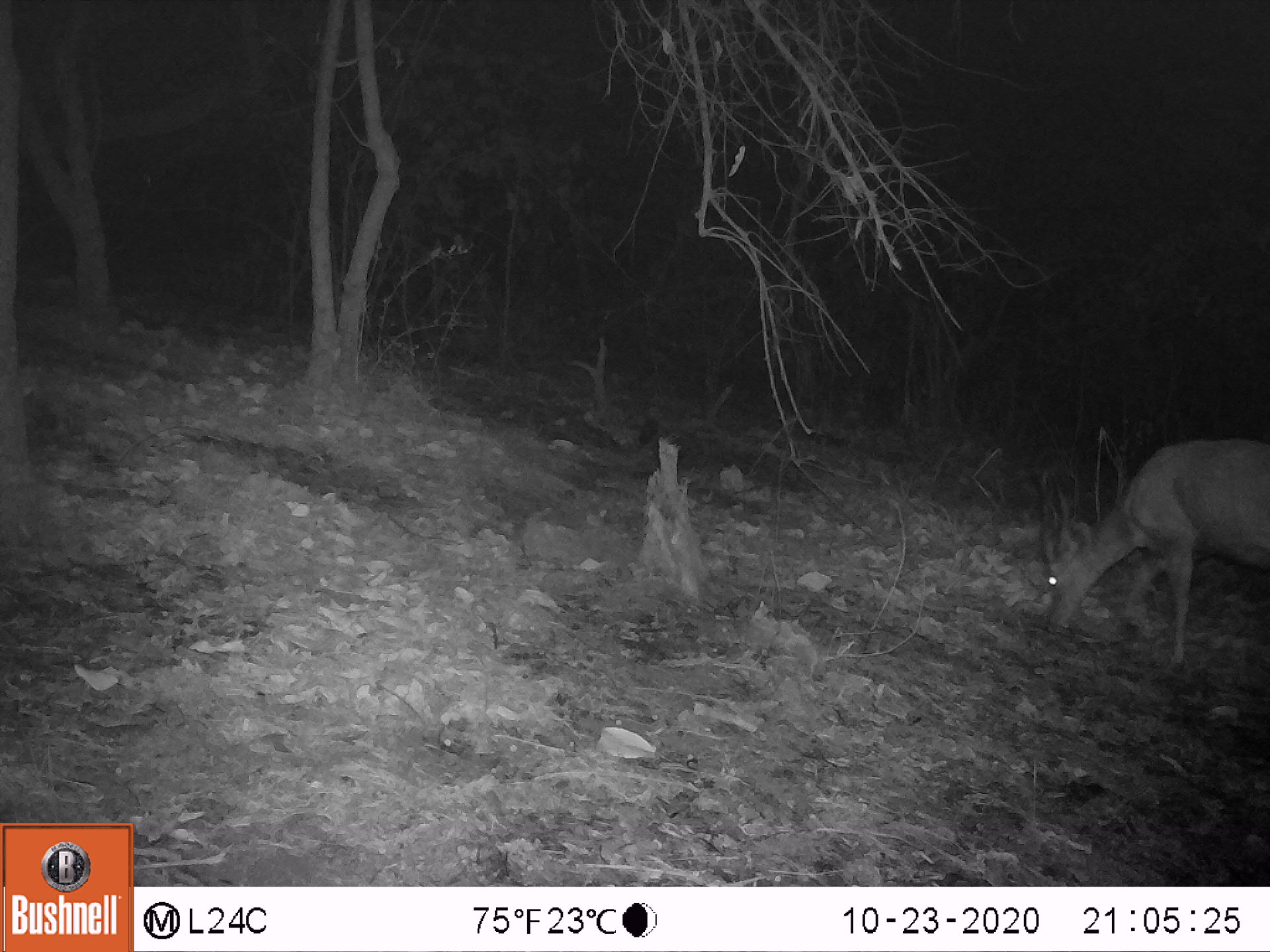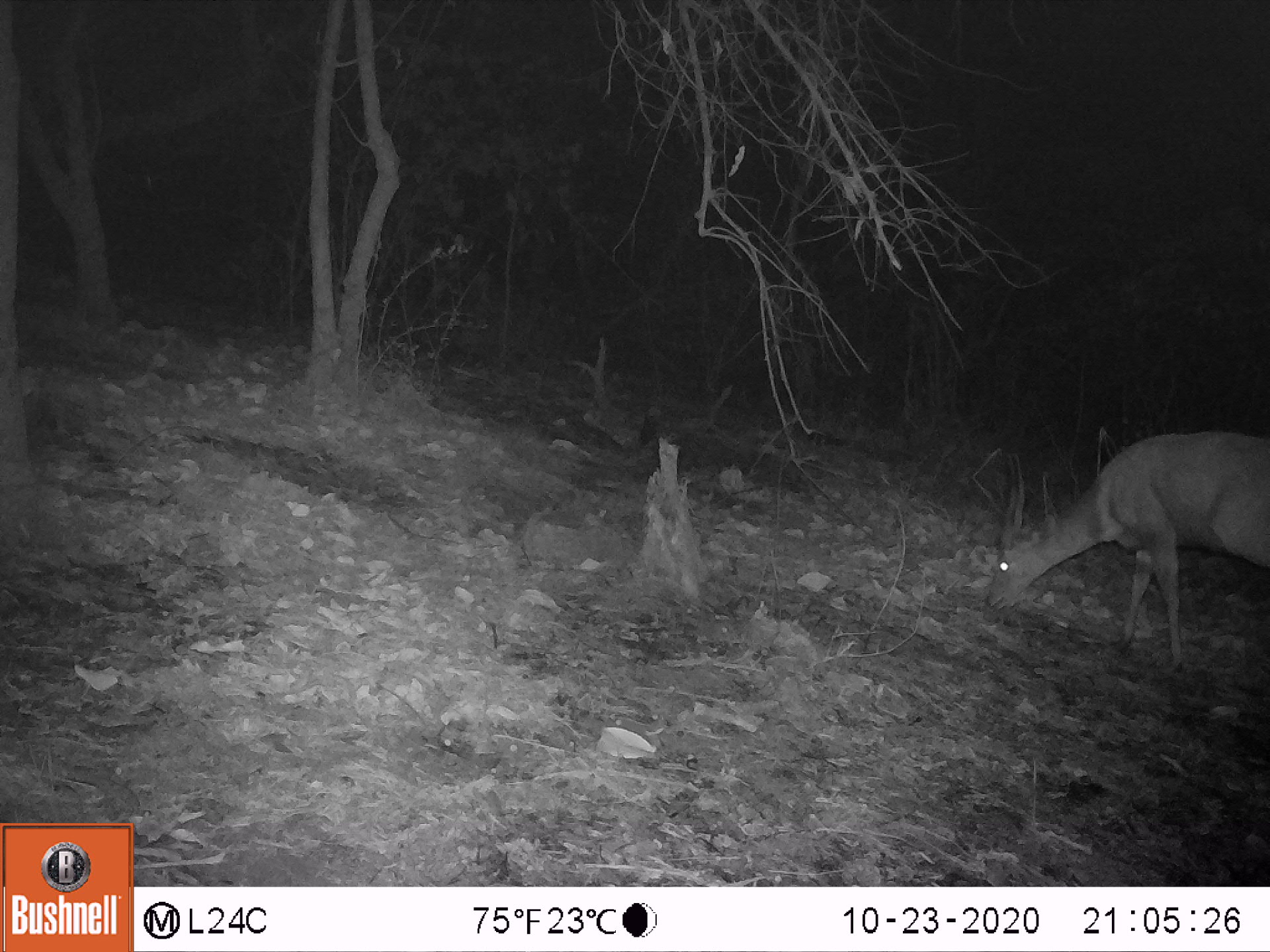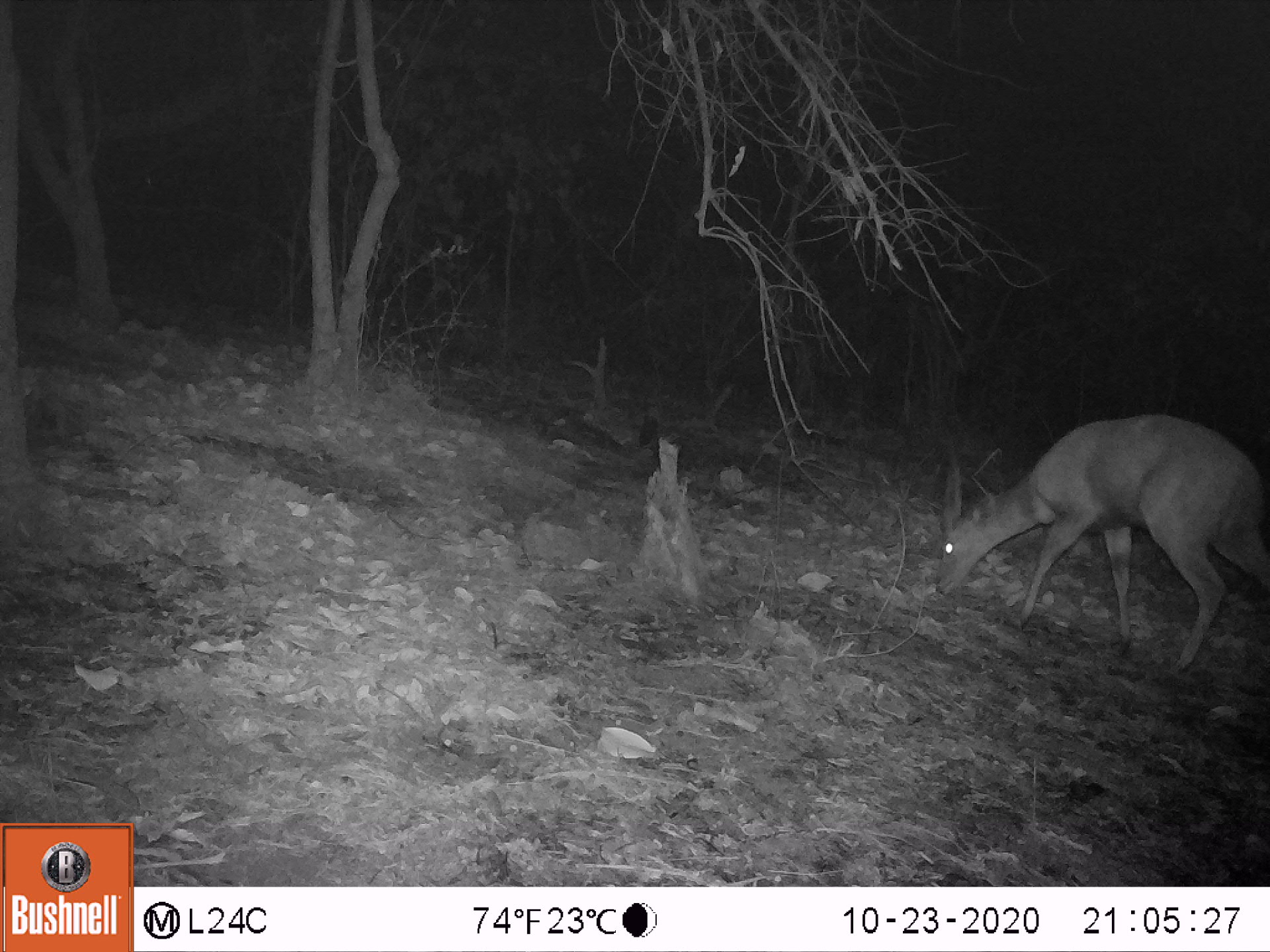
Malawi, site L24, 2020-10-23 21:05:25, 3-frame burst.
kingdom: Animalia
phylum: Chordata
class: Mammalia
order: Artiodactyla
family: Bovidae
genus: Tragelaphus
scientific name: Tragelaphus sylvaticus sylvaticus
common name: cape bushbuck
Cape bushbuck (Tragelaphus sylvaticus sylvaticus), count 1.